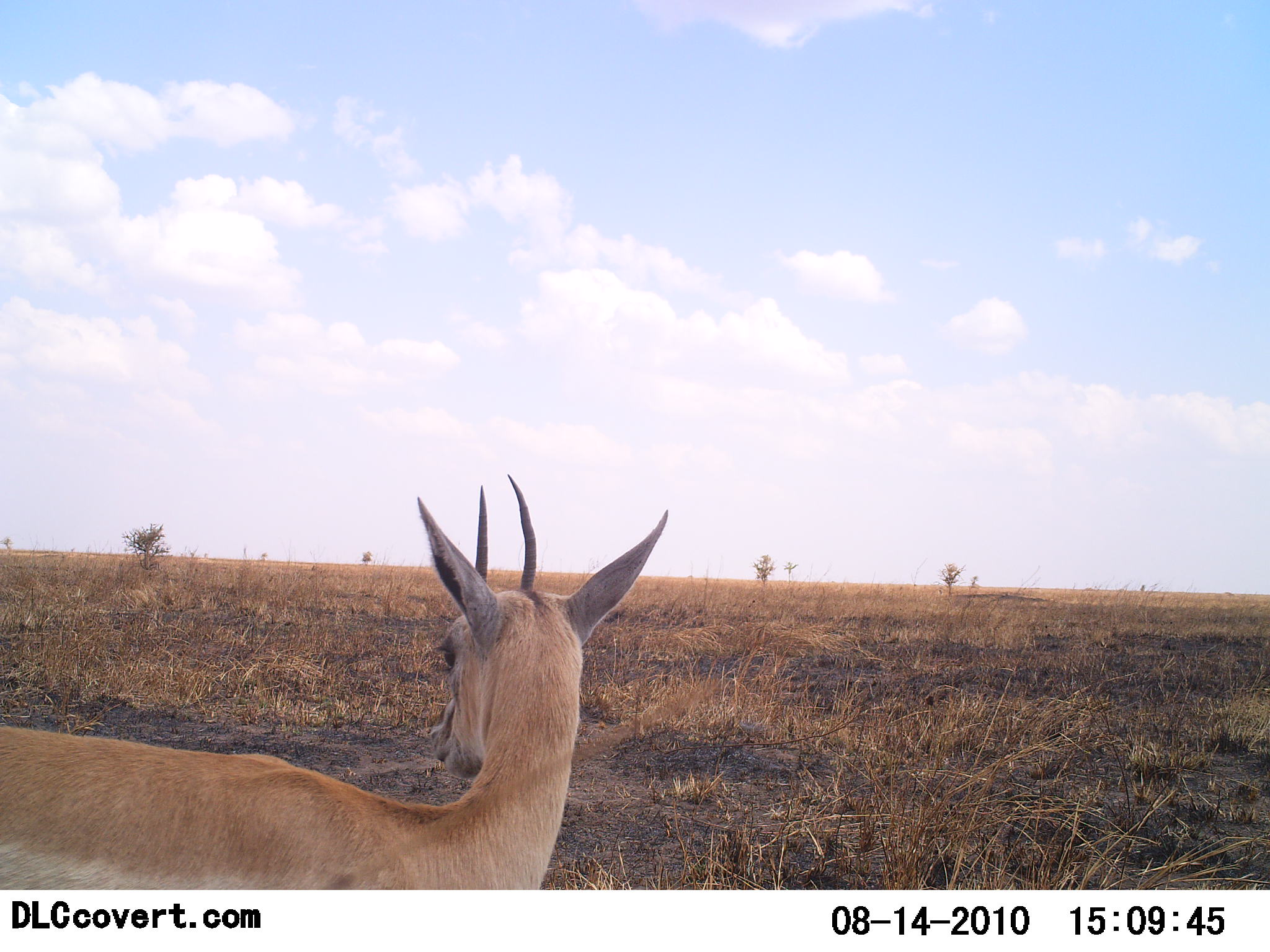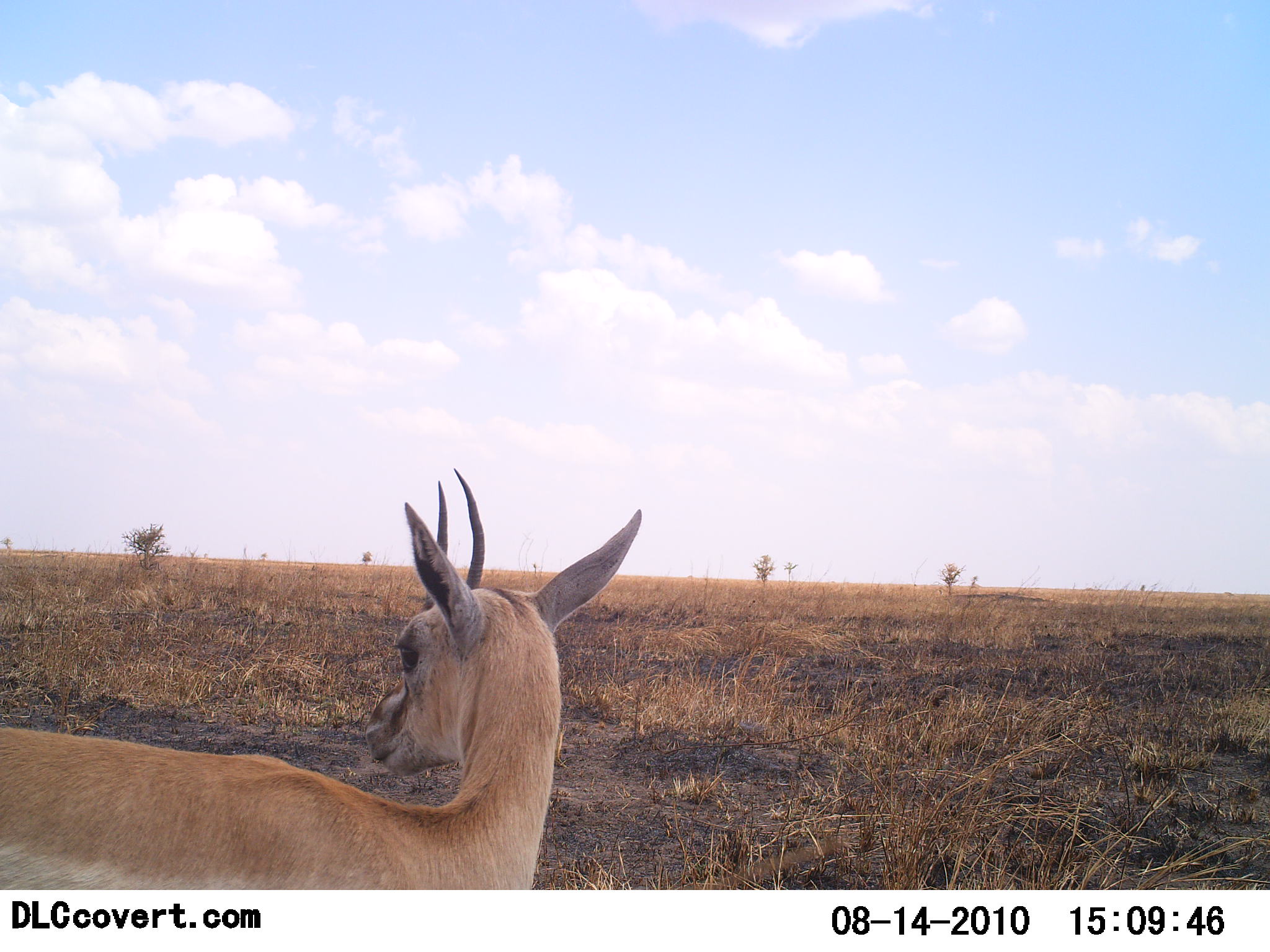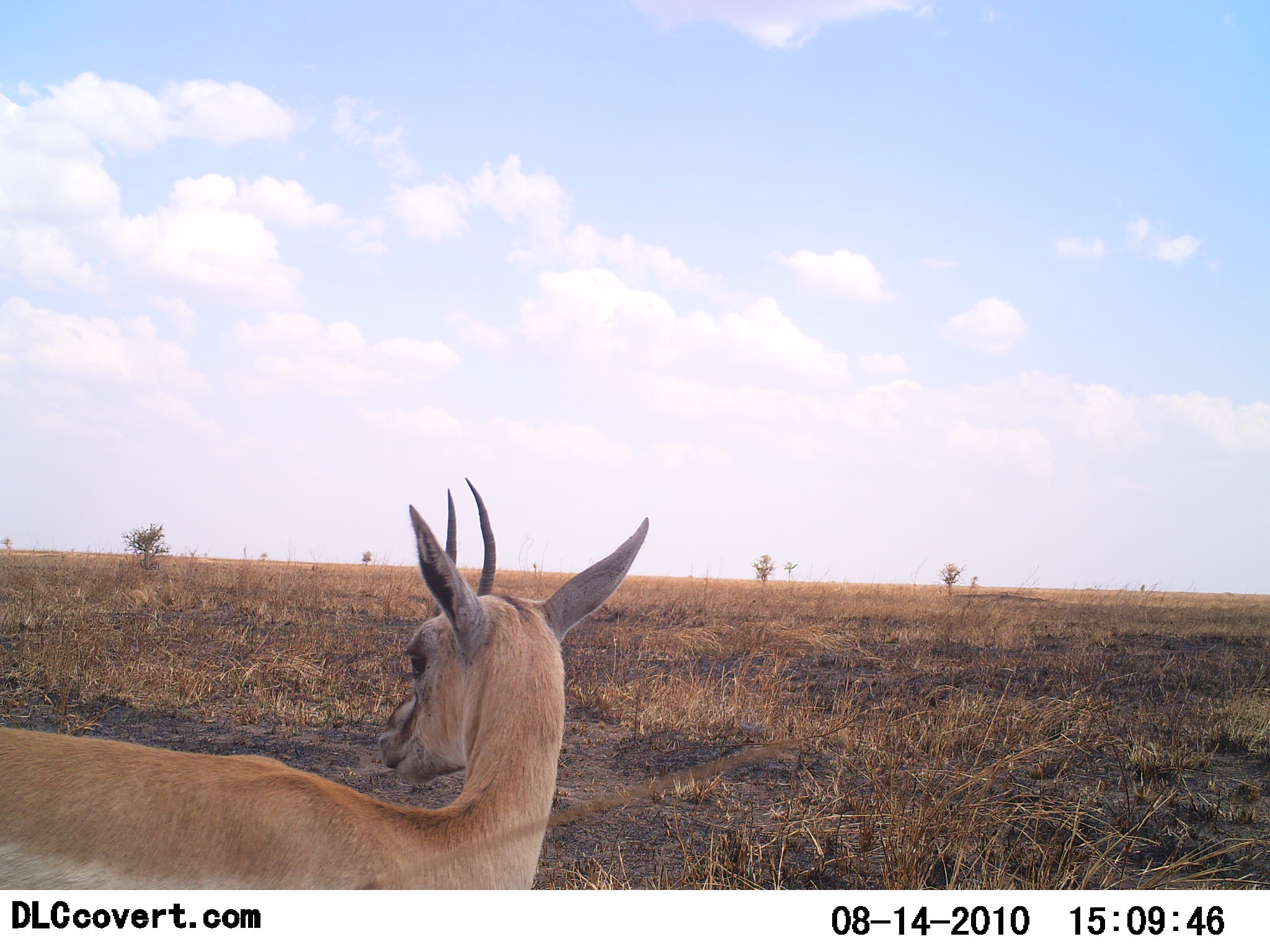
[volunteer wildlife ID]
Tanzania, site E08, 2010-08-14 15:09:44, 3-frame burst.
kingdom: Animalia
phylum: Chordata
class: Mammalia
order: Artiodactyla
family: Bovidae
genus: Nanger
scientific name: Nanger granti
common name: grant's gazelle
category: gazellegrants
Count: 1.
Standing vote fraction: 83%.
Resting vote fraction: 17%.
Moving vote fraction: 0%.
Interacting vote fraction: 0%.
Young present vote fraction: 0%.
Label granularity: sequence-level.